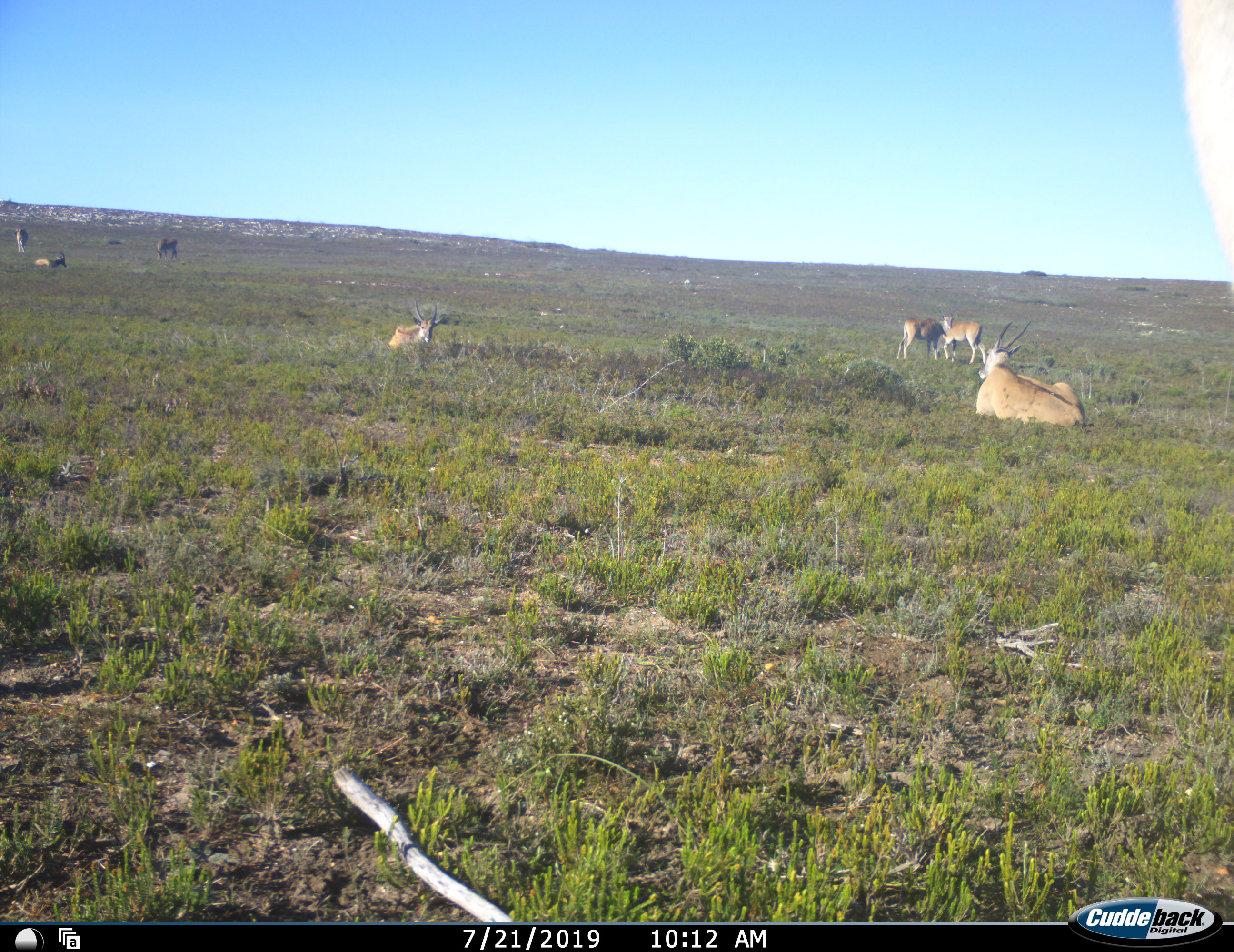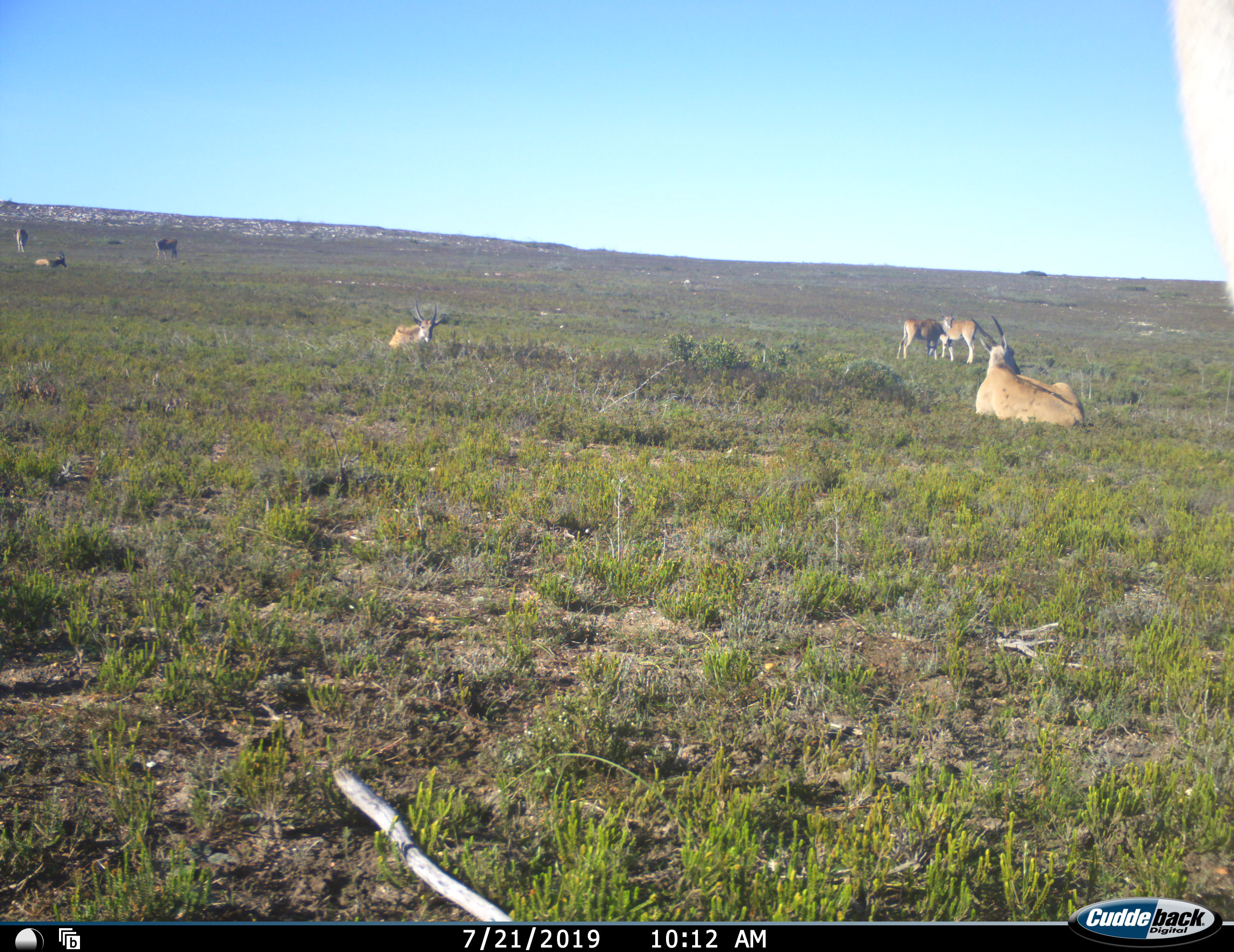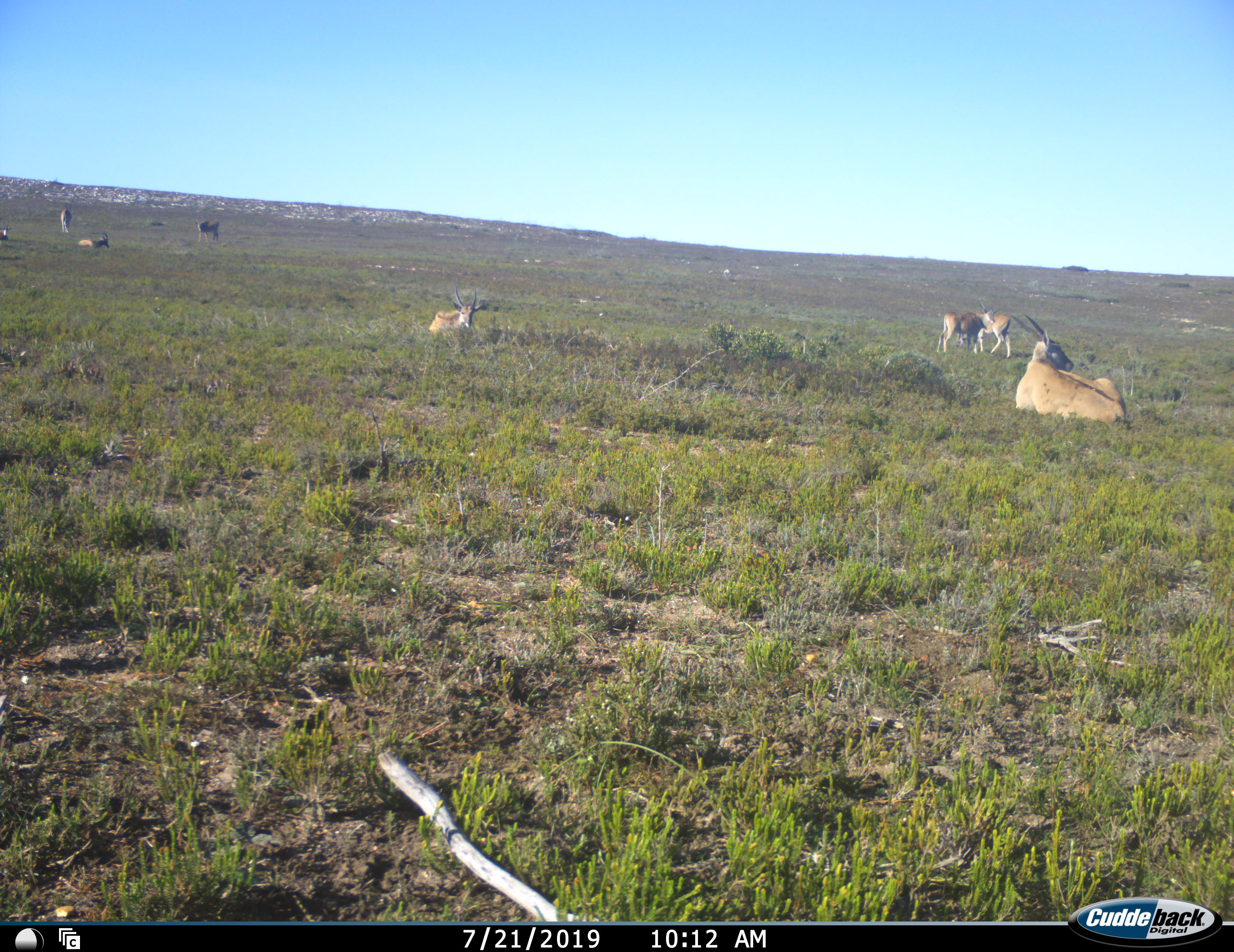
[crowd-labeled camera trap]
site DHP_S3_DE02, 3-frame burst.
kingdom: Animalia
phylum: Chordata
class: Mammalia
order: Artiodactyla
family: Bovidae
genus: Tragelaphus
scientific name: Tragelaphus oryx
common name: eland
Eland (Tragelaphus oryx), count 8. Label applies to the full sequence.